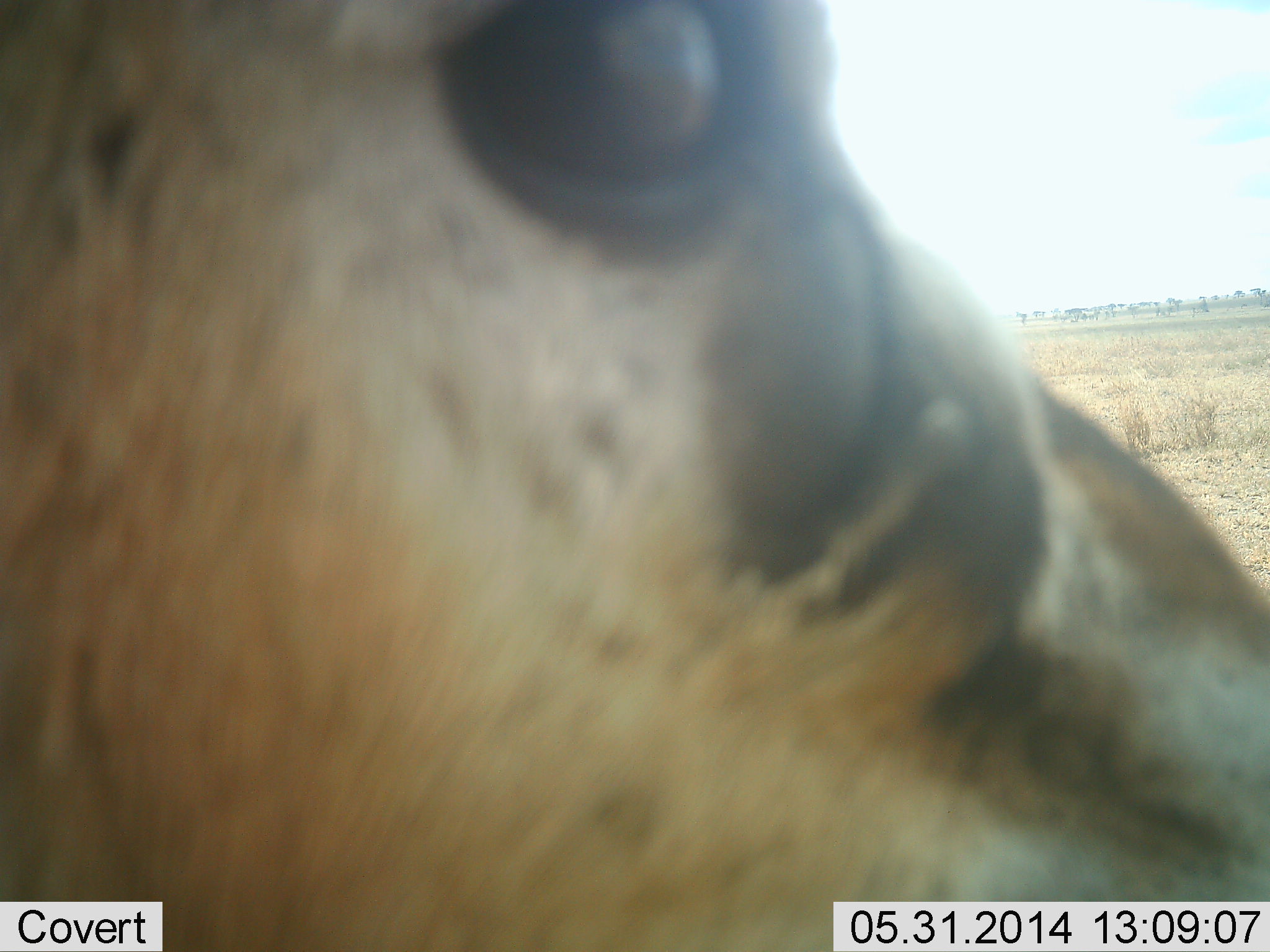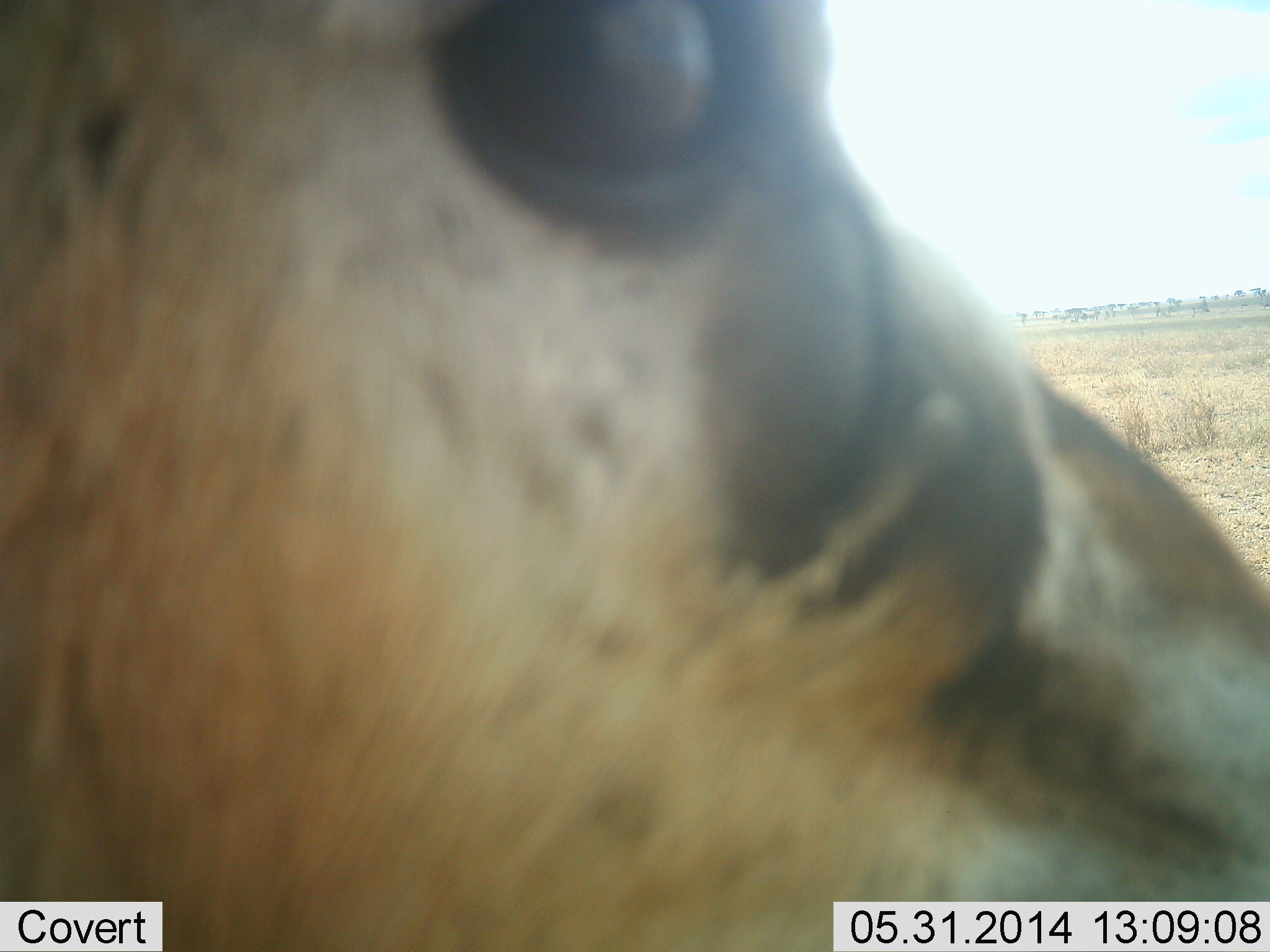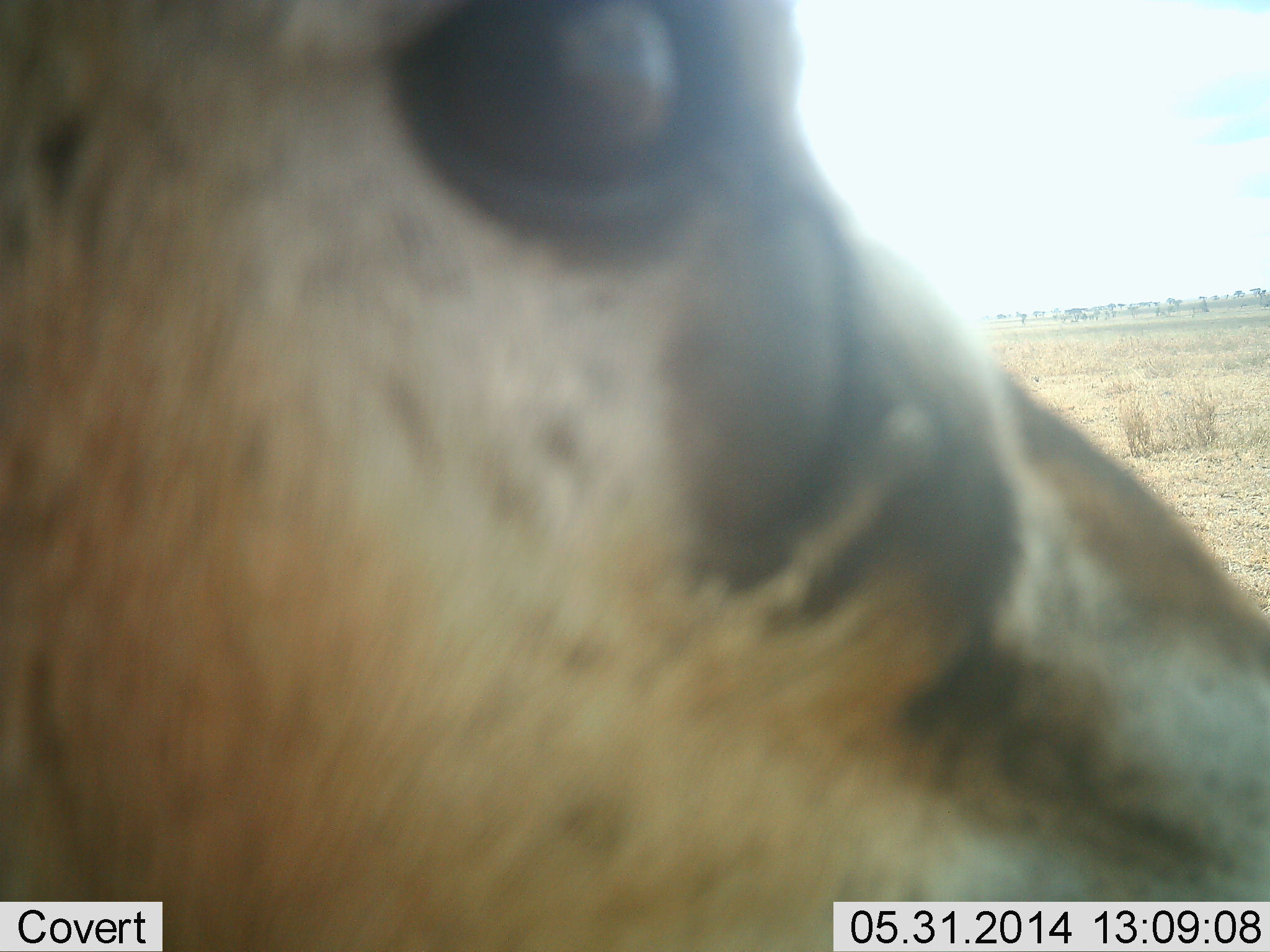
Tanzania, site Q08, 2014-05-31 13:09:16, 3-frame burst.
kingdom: Animalia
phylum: Chordata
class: Mammalia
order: Artiodactyla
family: Bovidae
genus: Eudorcas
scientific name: Eudorcas thomsonii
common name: thomson's gazelle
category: gazellethomsons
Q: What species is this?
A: Gazellethomsons (thomson's gazelle) (Eudorcas thomsonii).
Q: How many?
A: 1.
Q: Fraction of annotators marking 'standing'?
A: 89%.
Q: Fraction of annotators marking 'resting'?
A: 11%.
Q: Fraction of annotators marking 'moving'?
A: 0%.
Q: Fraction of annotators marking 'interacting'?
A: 0%.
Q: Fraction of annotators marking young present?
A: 0%.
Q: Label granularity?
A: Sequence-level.